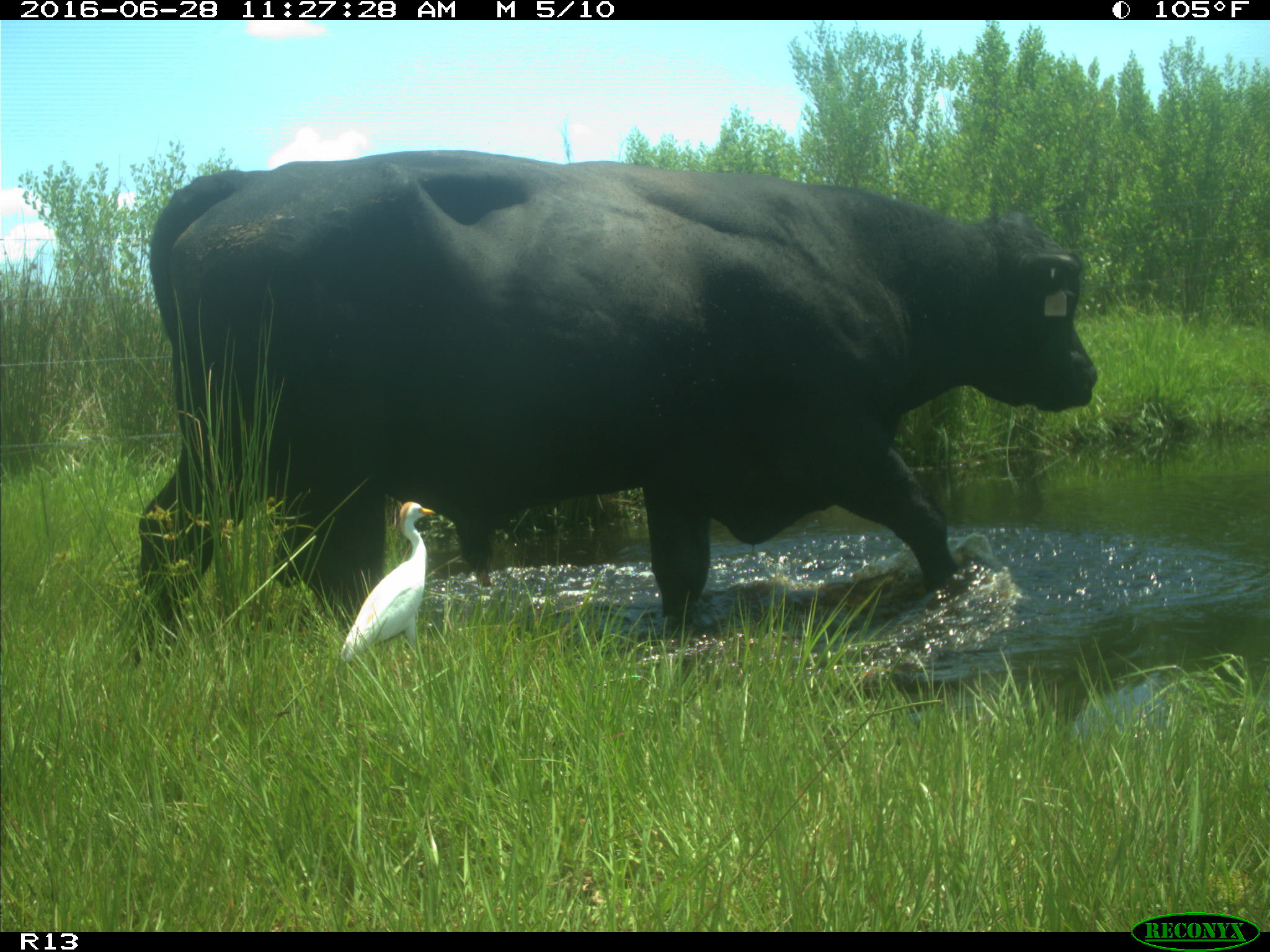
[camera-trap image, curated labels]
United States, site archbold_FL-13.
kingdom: Animalia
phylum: Chordata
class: Mammalia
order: Artiodactyla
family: Bovidae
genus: Bos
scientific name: Bos taurus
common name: domestic cow